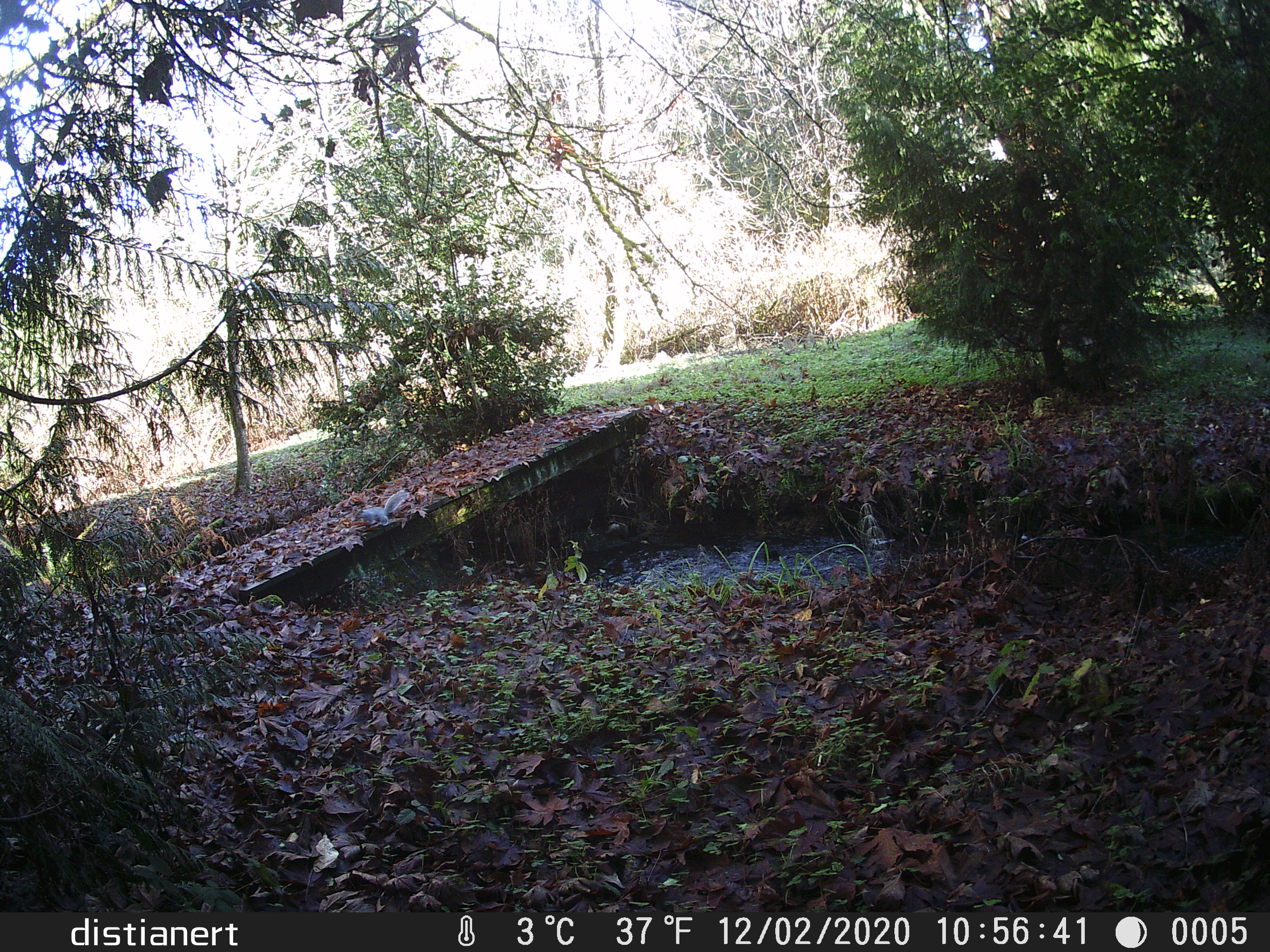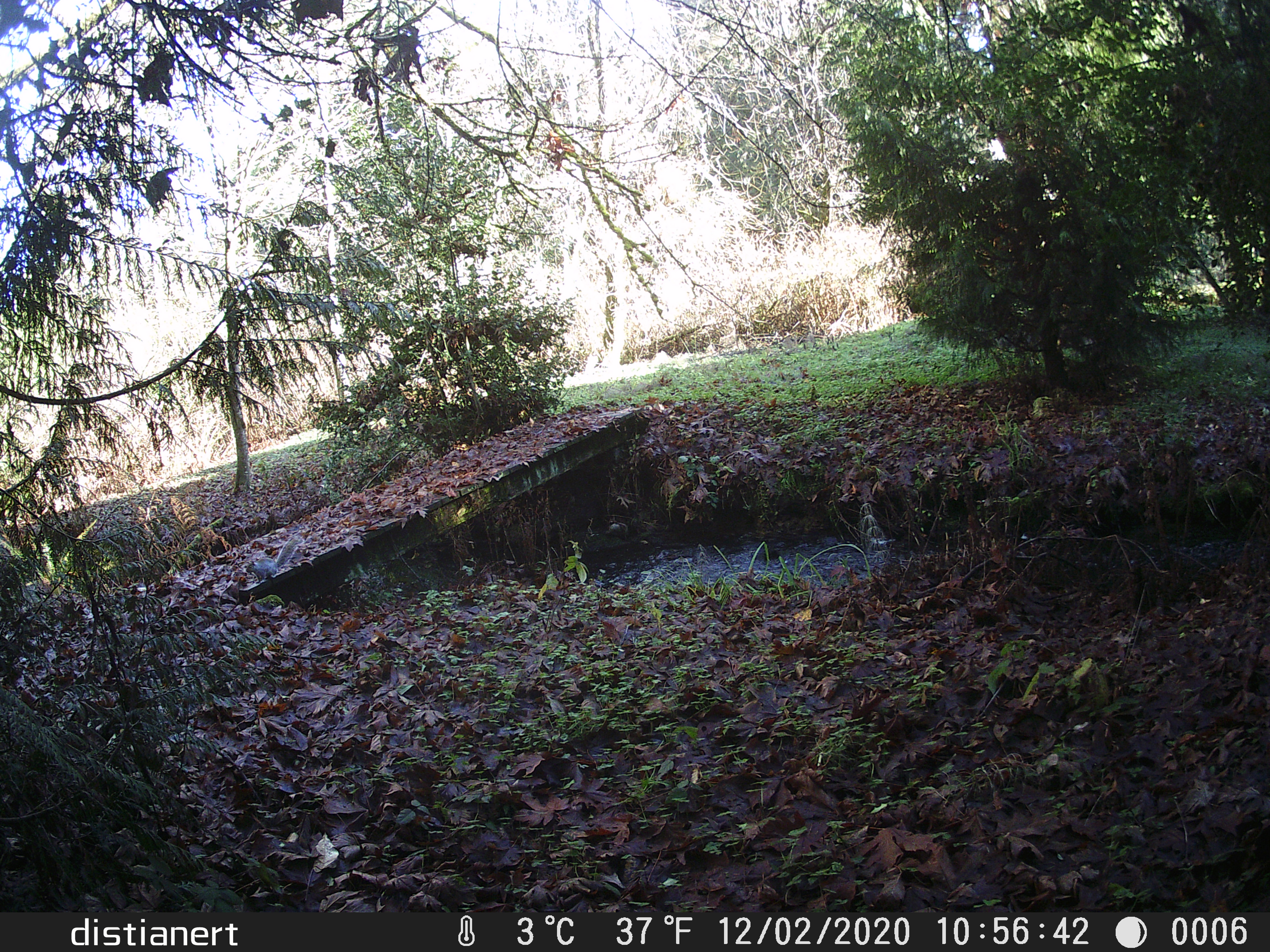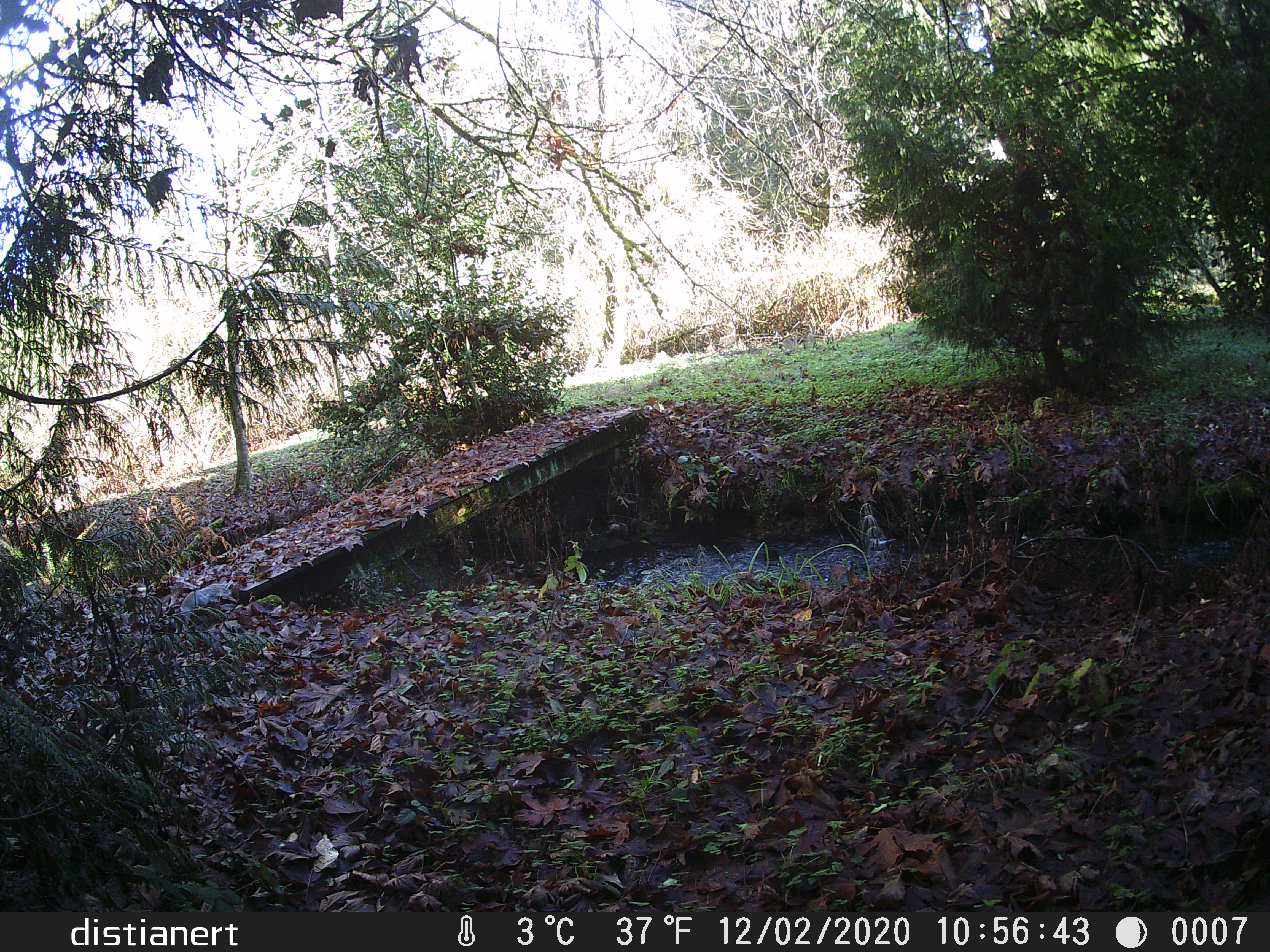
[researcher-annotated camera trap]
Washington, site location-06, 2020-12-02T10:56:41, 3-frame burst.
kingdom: Animalia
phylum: Chordata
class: Mammalia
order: Rodentia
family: Sciuridae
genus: Sciurus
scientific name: Sciurus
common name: squirrel